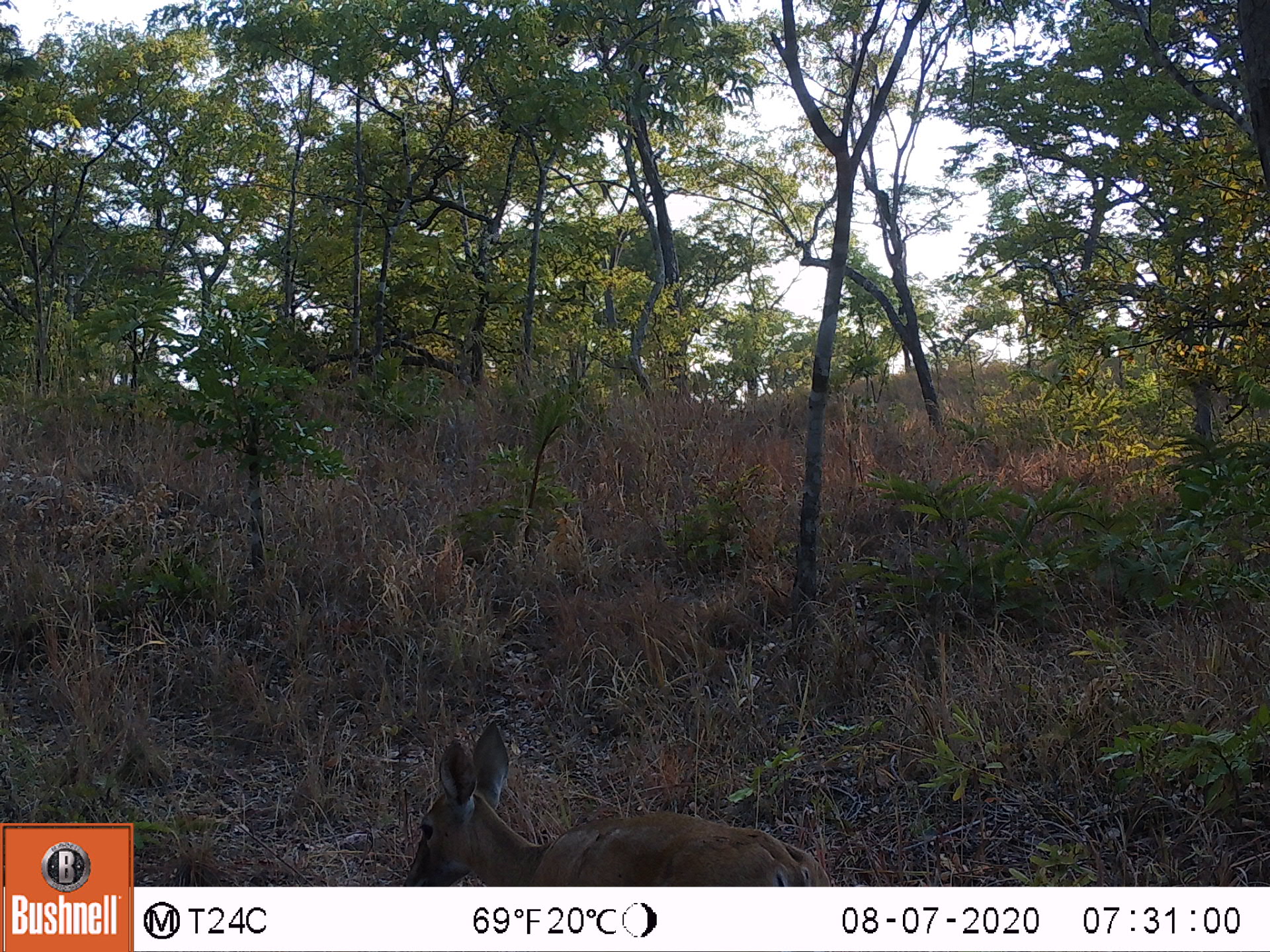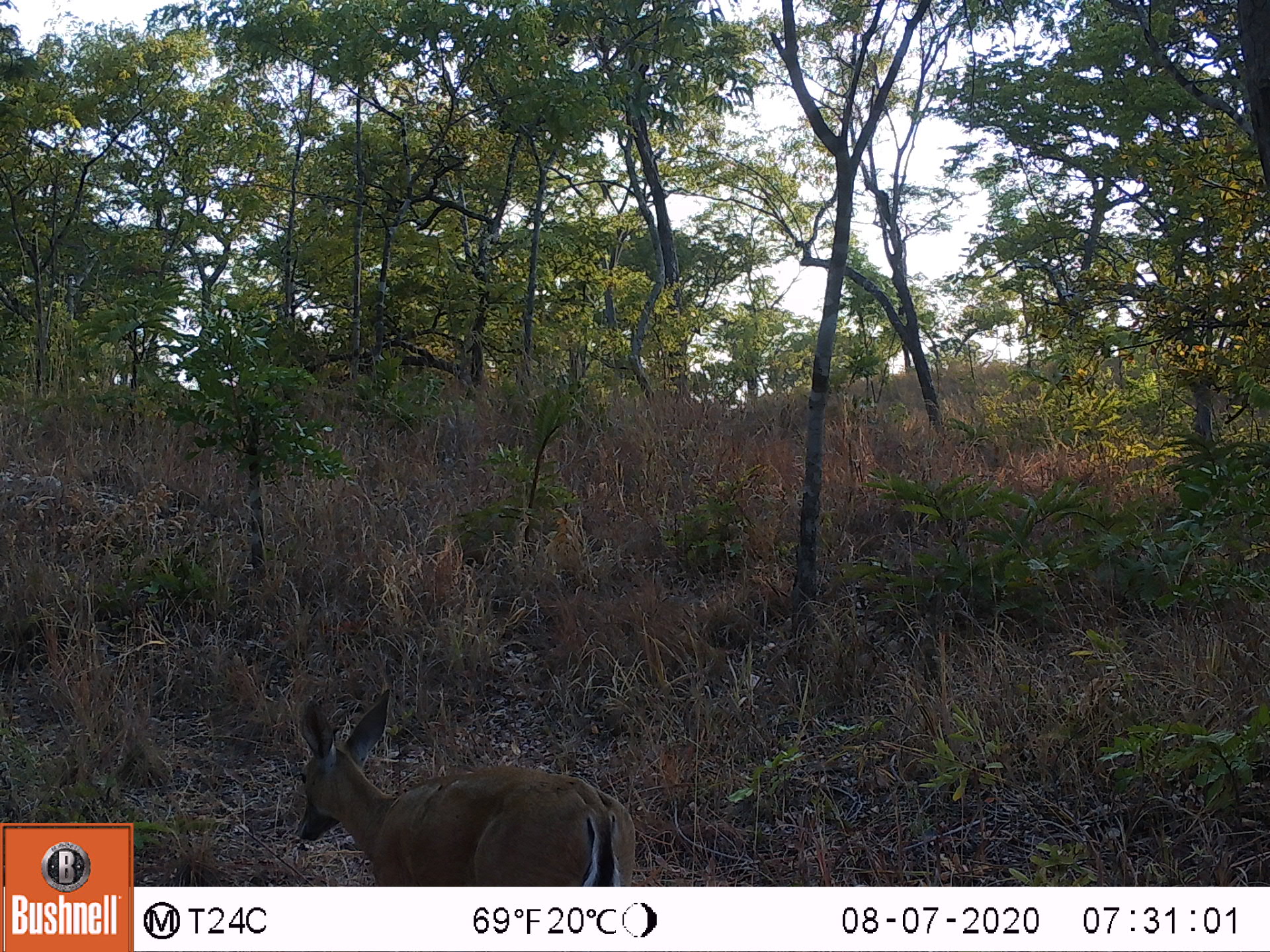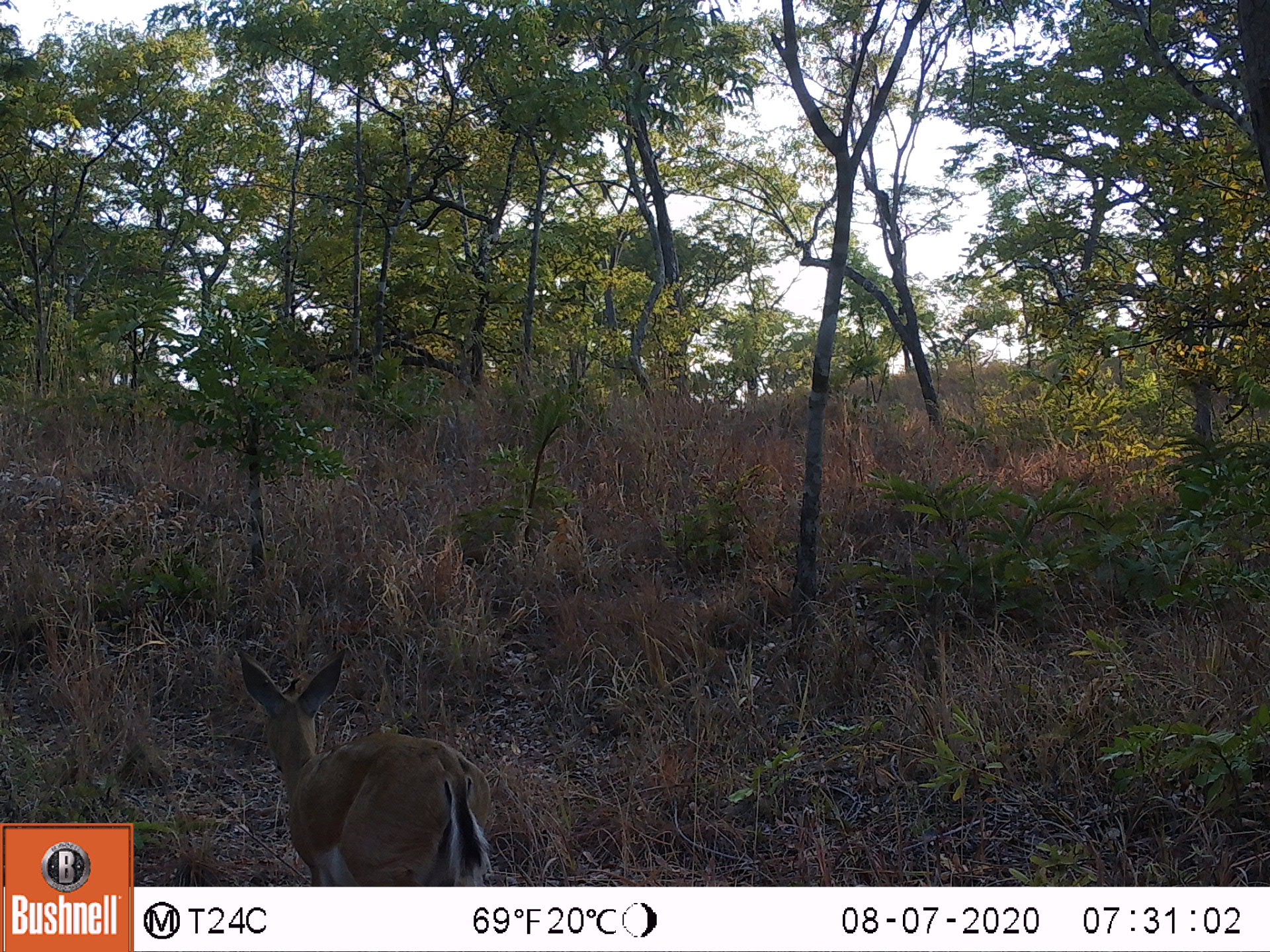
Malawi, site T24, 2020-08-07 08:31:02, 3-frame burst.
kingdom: Animalia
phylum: Chordata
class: Mammalia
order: Artiodactyla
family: Bovidae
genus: Sylvicapra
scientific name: Sylvicapra grimmia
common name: common duiker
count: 1